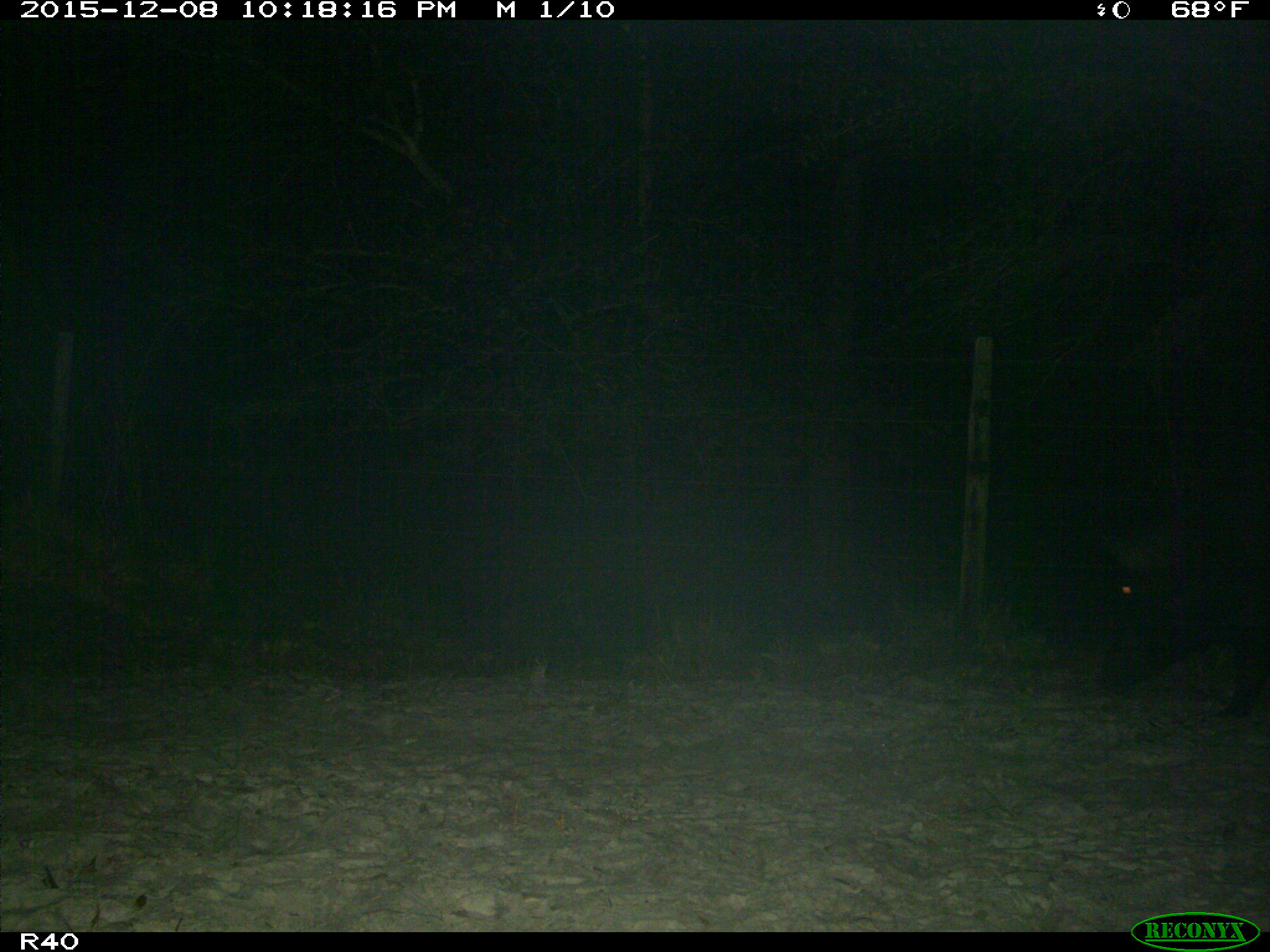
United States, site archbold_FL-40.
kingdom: Animalia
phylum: Chordata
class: Mammalia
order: Artiodactyla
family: Suidae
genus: Sus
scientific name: Sus scrofa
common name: wild boar